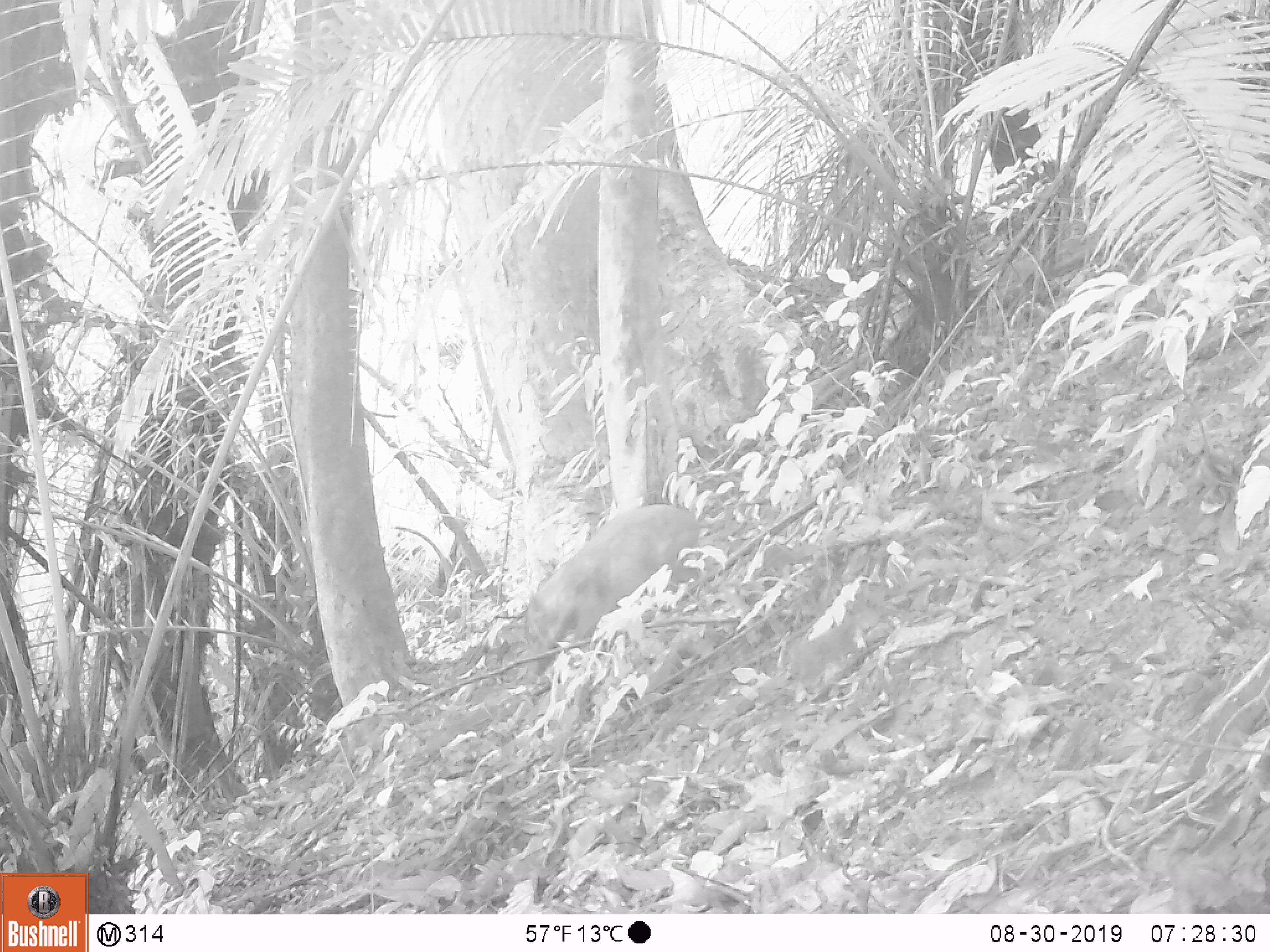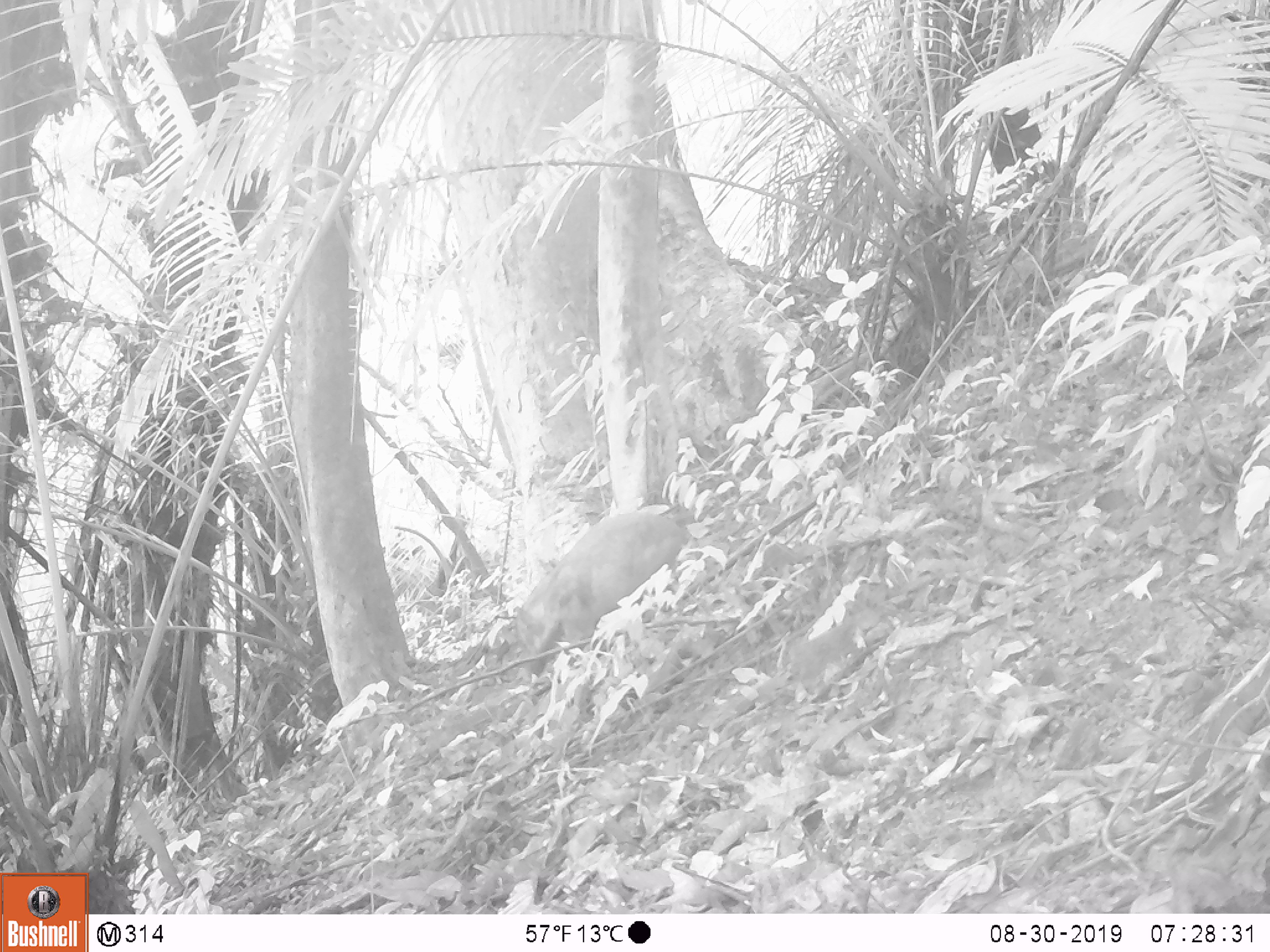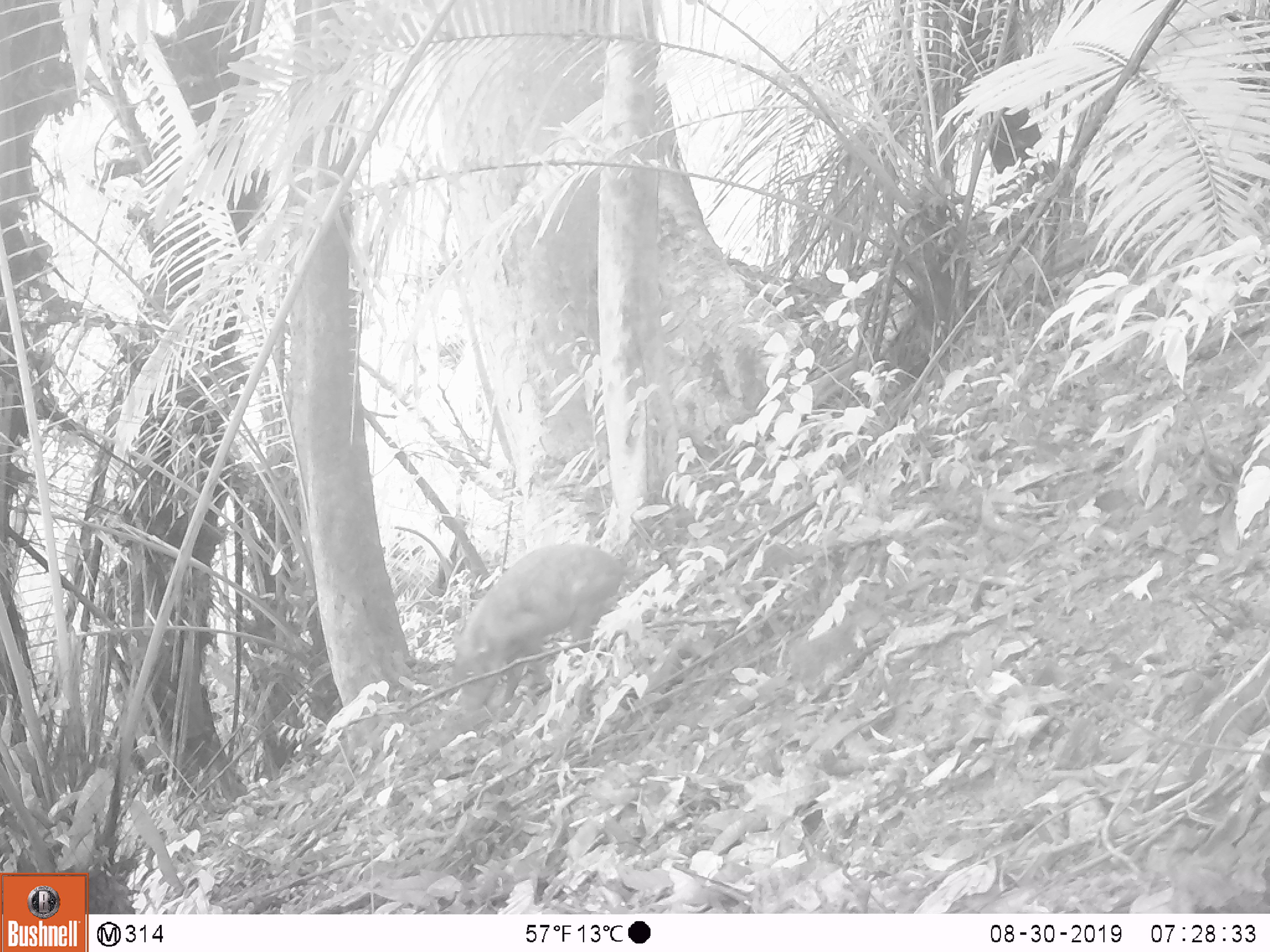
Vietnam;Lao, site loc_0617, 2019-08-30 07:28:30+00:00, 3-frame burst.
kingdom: Animalia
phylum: Chordata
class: Mammalia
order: Artiodactyla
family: Suidae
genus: Sus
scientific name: Sus scrofa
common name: eurasian wild pig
Eurasian wild pig (Sus scrofa). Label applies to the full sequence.